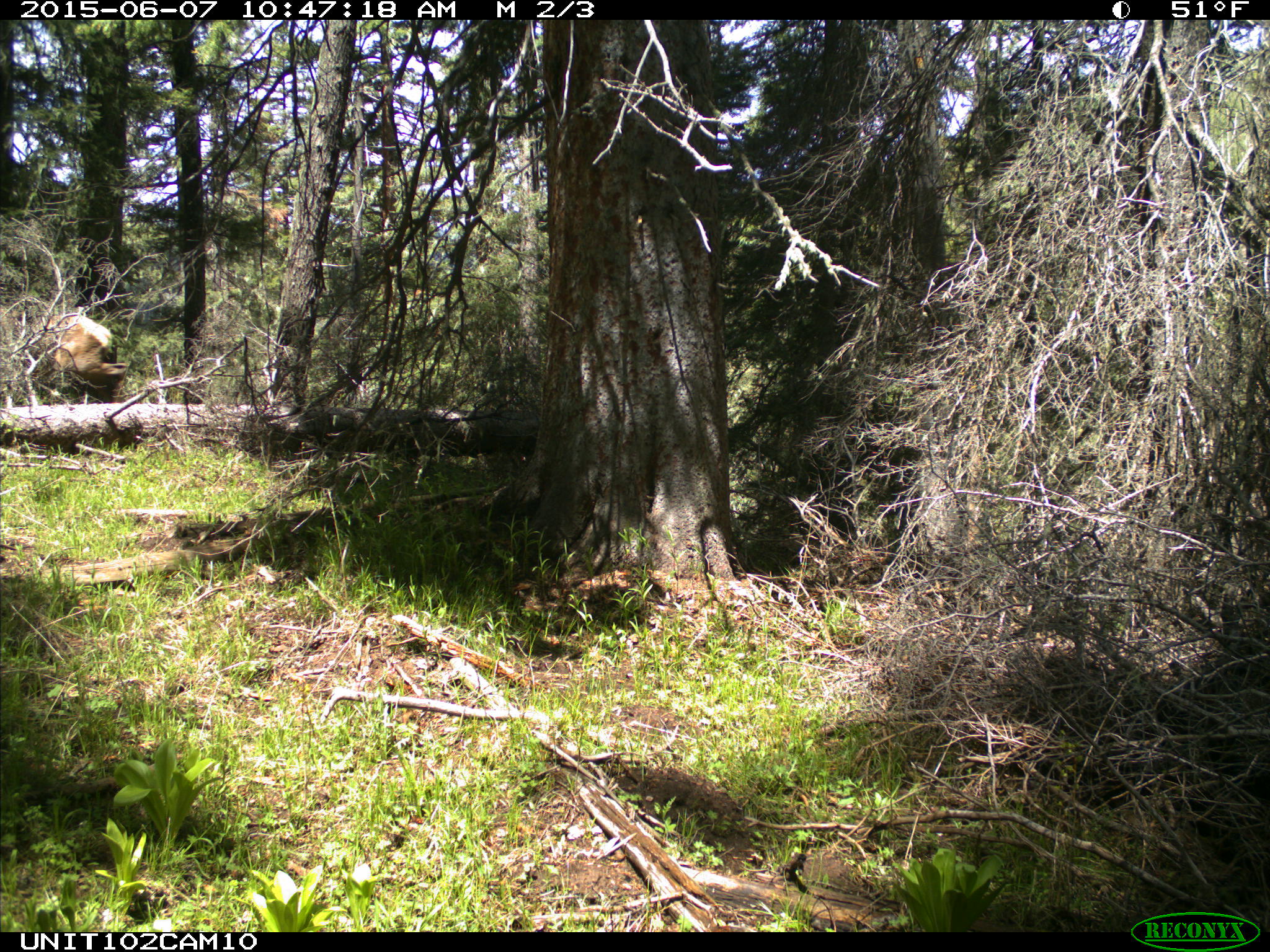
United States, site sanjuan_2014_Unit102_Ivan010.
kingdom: Animalia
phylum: Chordata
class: Mammalia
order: Artiodactyla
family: Cervidae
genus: Cervus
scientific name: Cervus elaphus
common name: red deer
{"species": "Cervus elaphus (red deer)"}